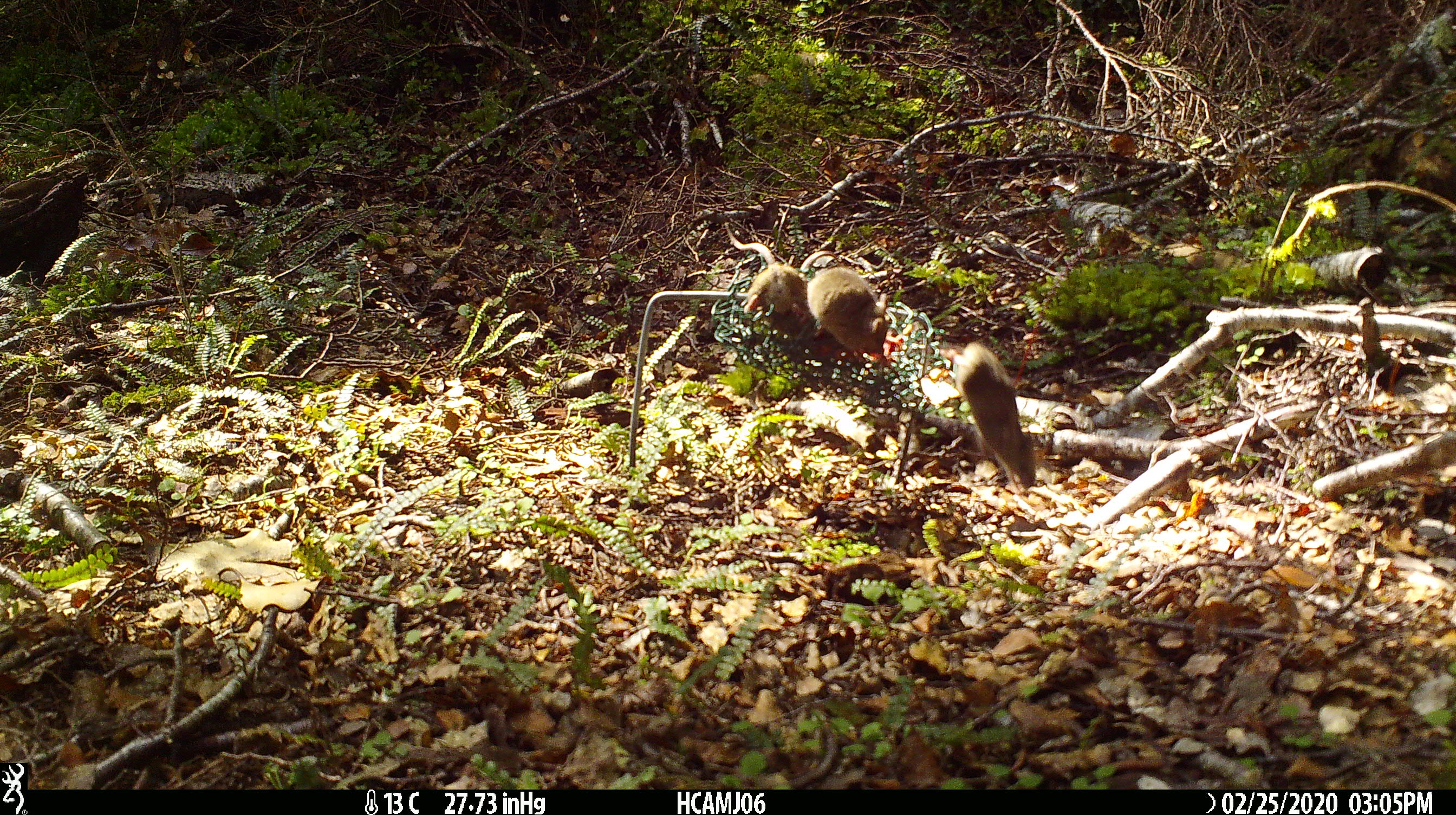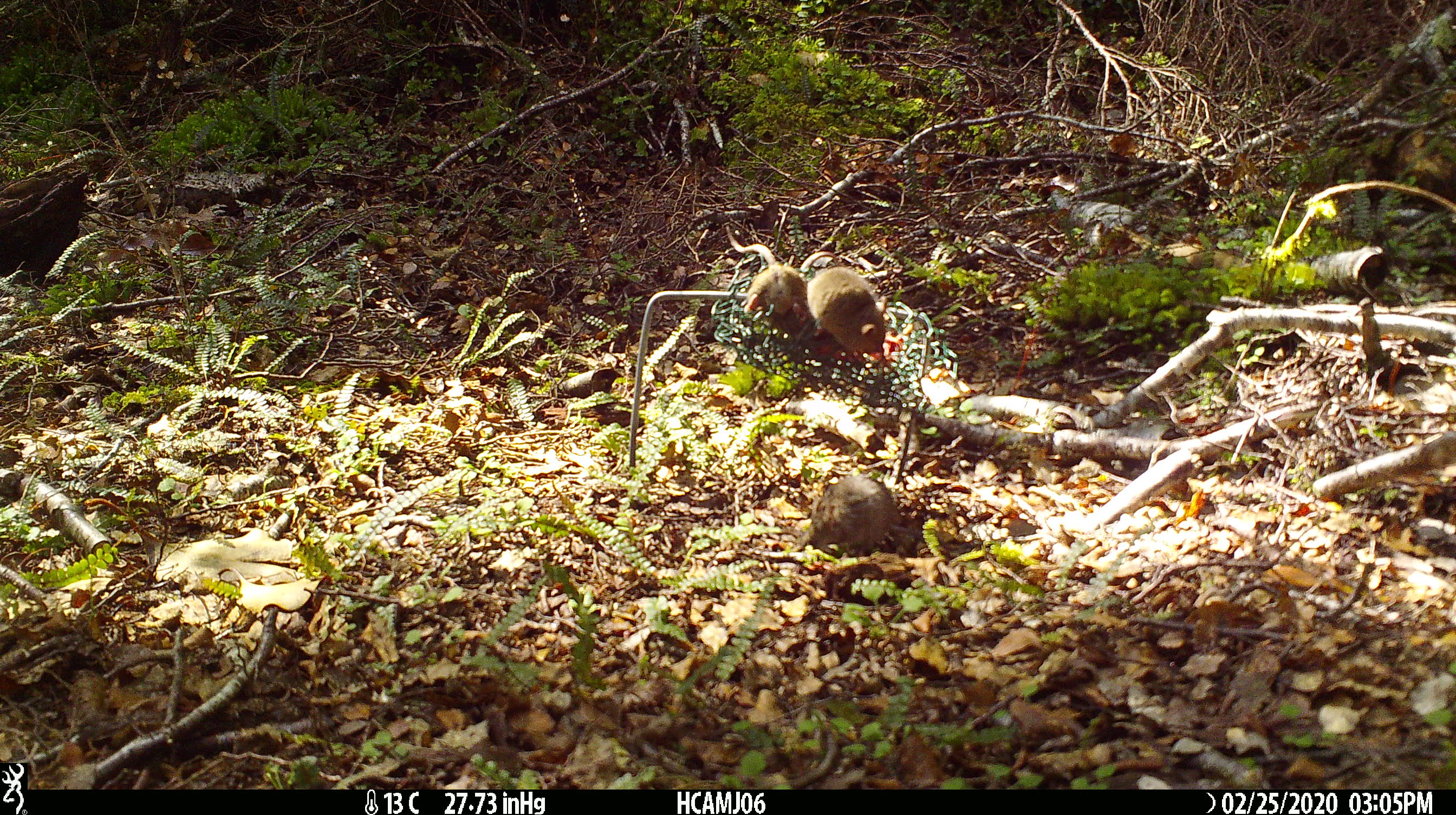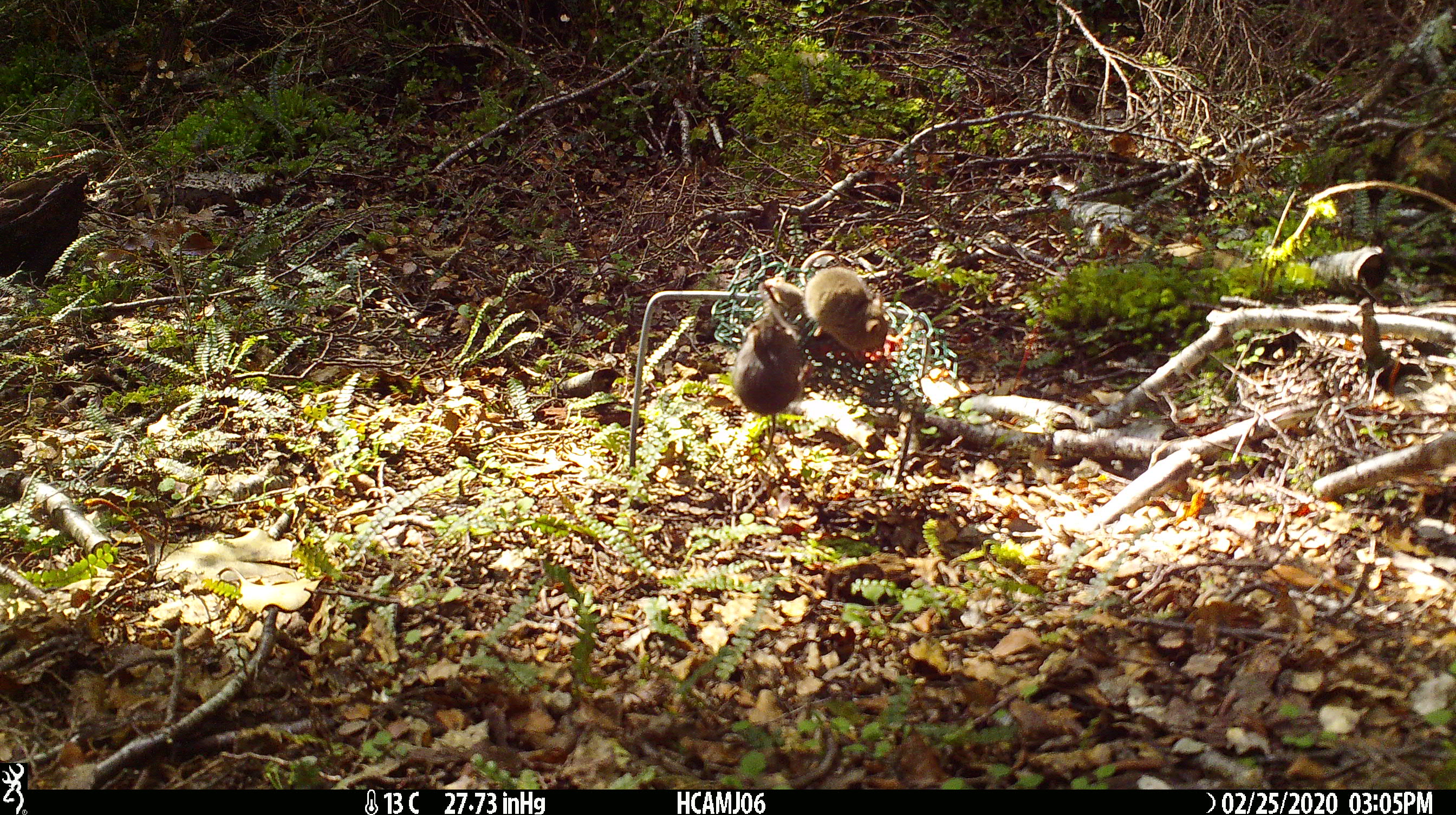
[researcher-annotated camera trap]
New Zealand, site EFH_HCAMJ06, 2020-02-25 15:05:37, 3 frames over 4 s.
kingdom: Animalia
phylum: Chordata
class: Mammalia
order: Rodentia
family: Muridae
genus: Mus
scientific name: Mus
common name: mouse